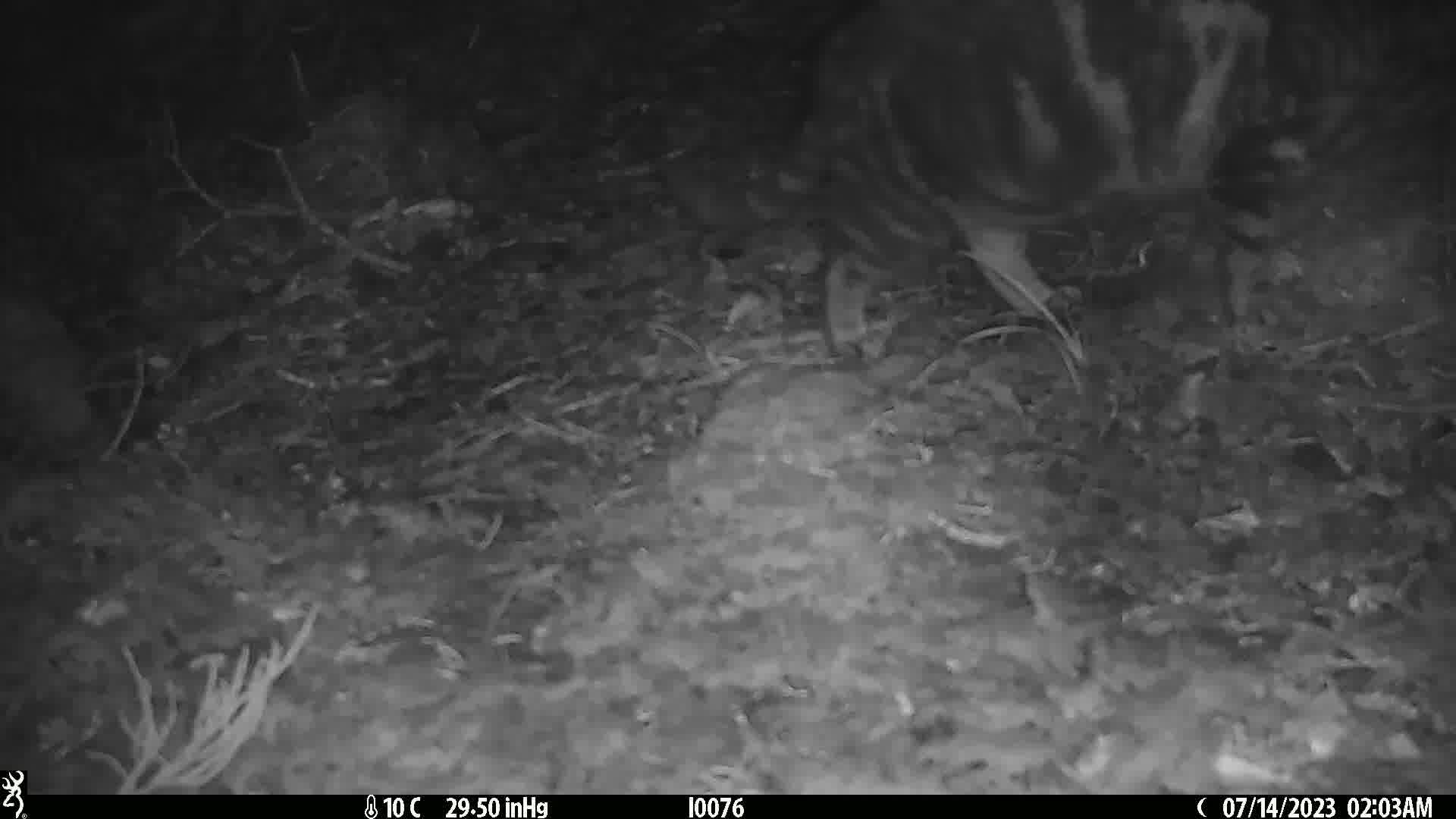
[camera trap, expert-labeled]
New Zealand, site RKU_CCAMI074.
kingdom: Animalia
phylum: Chordata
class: Mammalia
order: Carnivora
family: Felidae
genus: Felis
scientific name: Felis catus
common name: domestic cat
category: cat